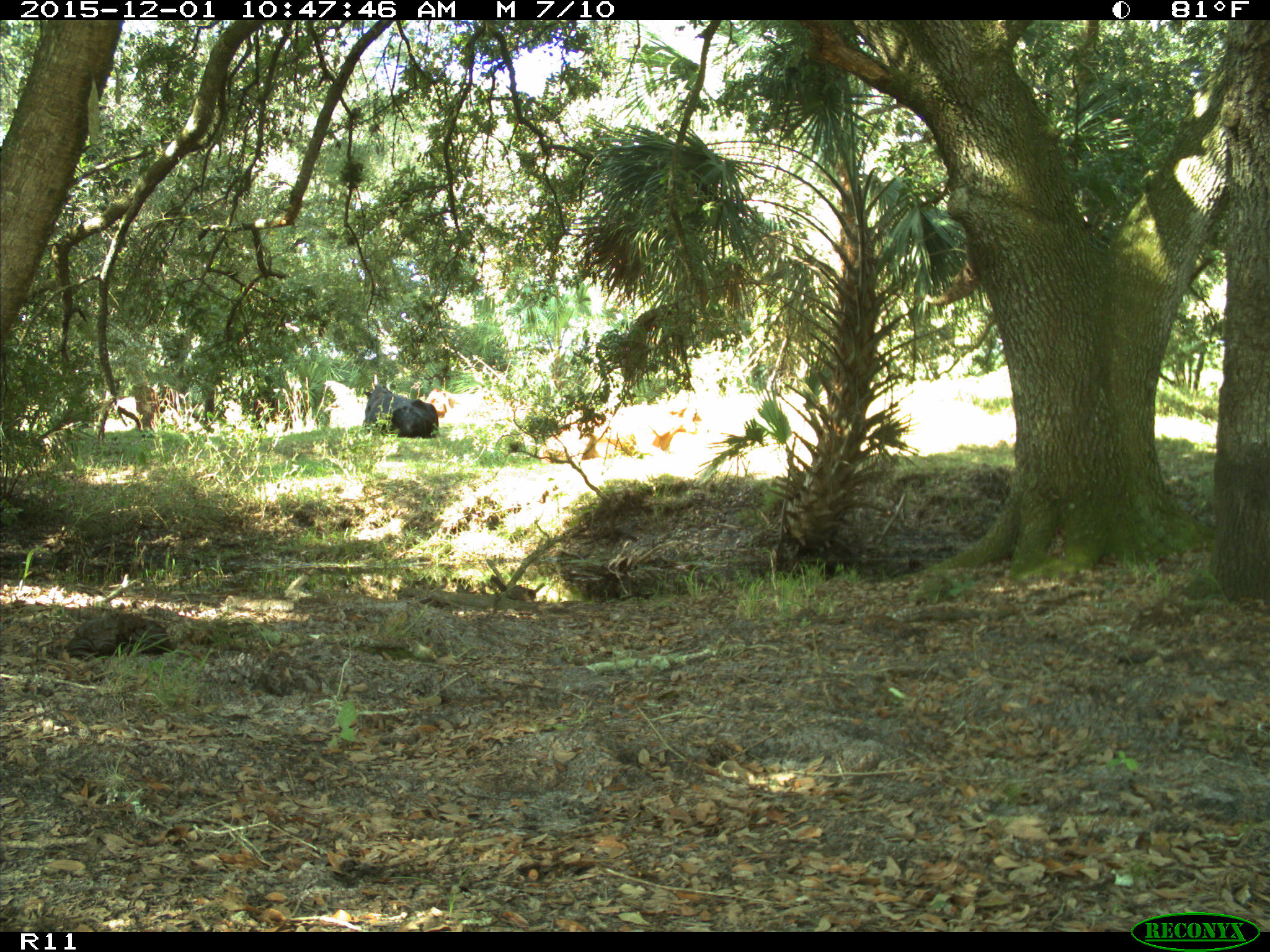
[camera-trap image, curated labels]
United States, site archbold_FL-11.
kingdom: Animalia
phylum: Chordata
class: Mammalia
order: Artiodactyla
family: Bovidae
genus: Bos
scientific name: Bos taurus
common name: domestic cow